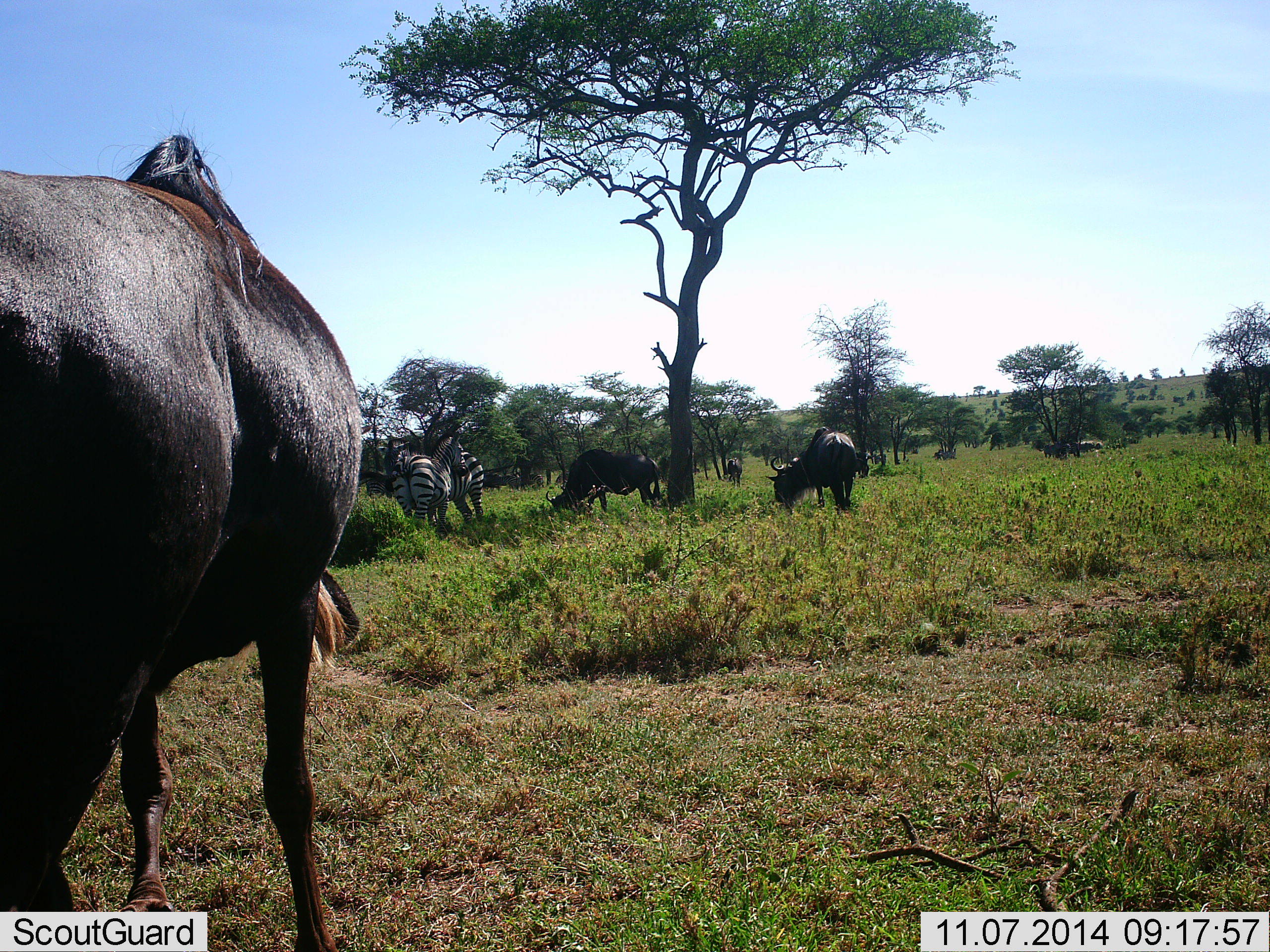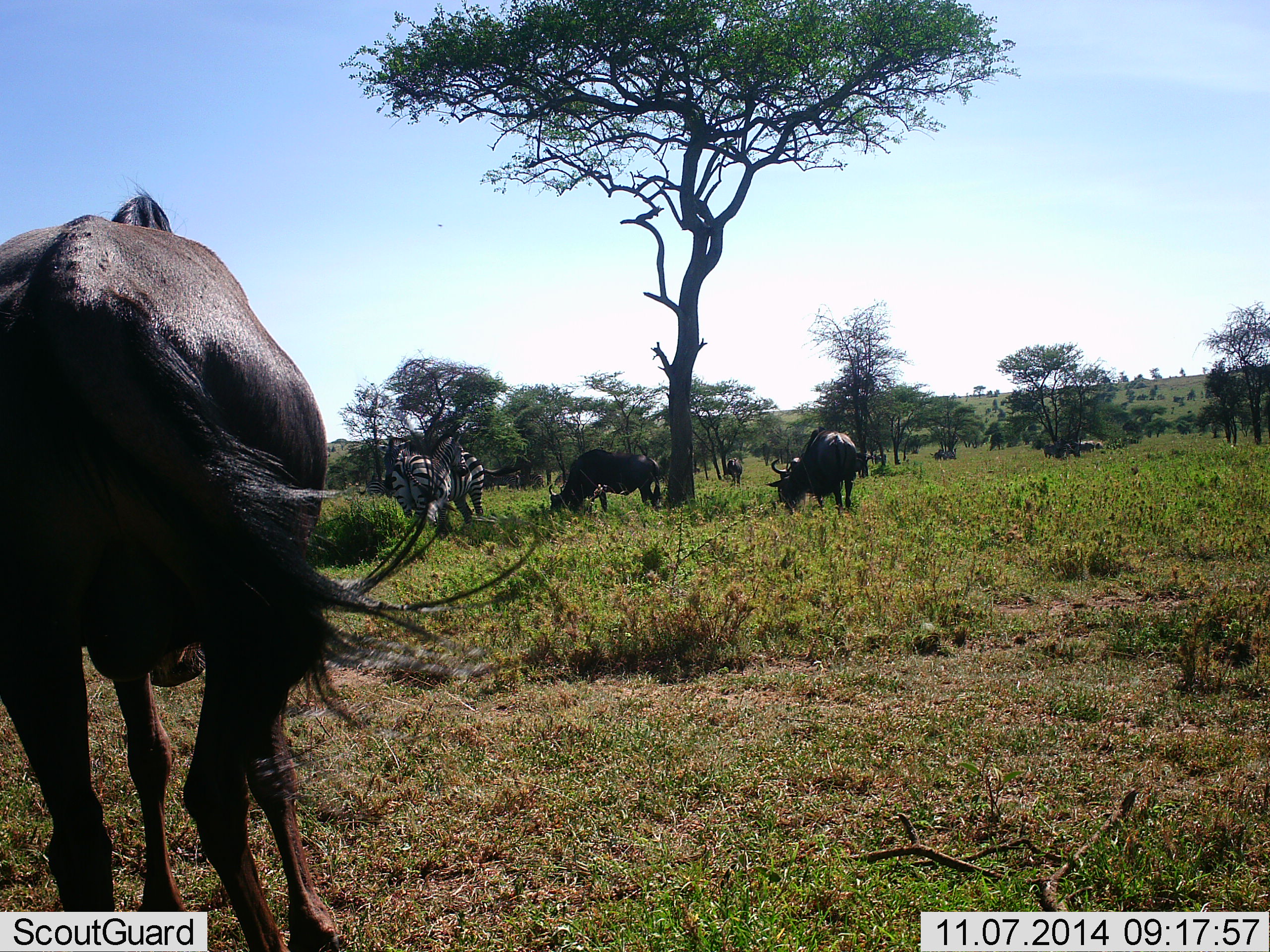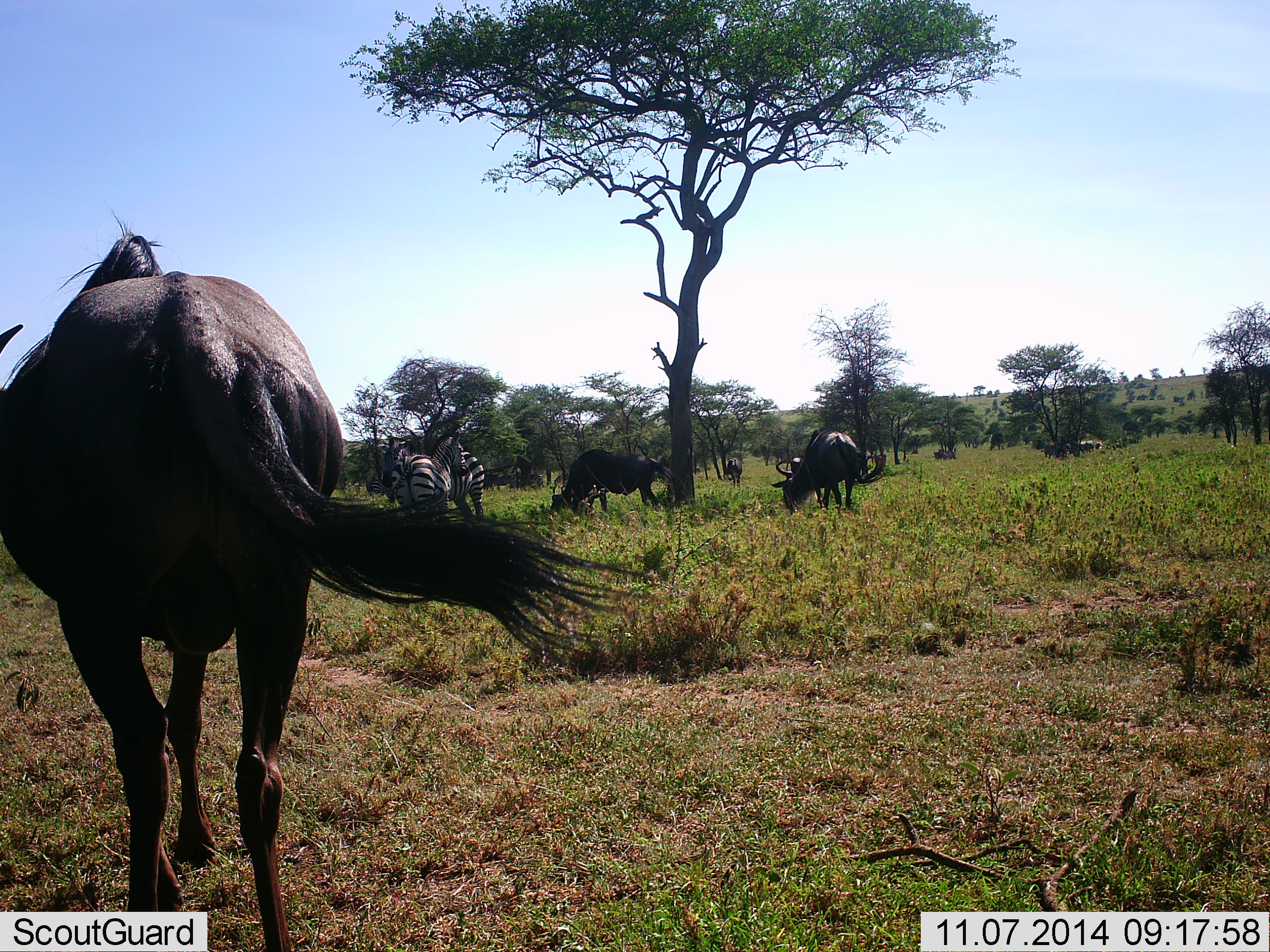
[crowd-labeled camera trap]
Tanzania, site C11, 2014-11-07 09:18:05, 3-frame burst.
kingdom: Animalia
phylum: Chordata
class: Mammalia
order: Artiodactyla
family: Bovidae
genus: Connochaetes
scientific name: Connochaetes taurinus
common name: blue wildebeest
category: wildebeest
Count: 4.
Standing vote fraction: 40%.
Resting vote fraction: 0%.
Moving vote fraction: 30%.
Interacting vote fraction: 0%.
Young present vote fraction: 0%.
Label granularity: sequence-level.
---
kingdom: Animalia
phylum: Chordata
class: Mammalia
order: Perissodactyla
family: Equidae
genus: Equus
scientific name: Equus quagga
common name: plains zebra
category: zebra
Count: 2.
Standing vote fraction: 60%.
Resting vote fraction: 0%.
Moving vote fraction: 10%.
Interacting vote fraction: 10%.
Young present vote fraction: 0%.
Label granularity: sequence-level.